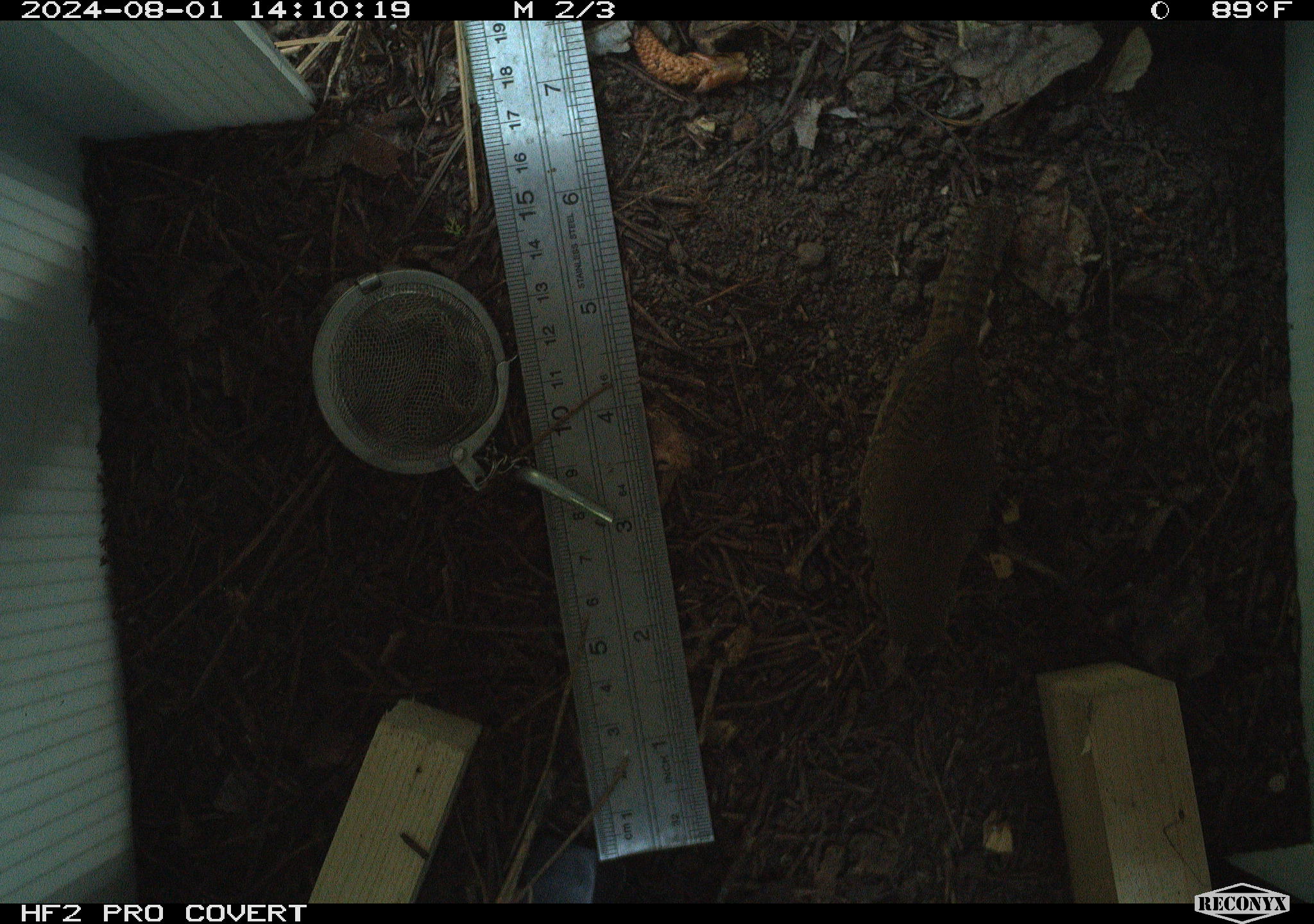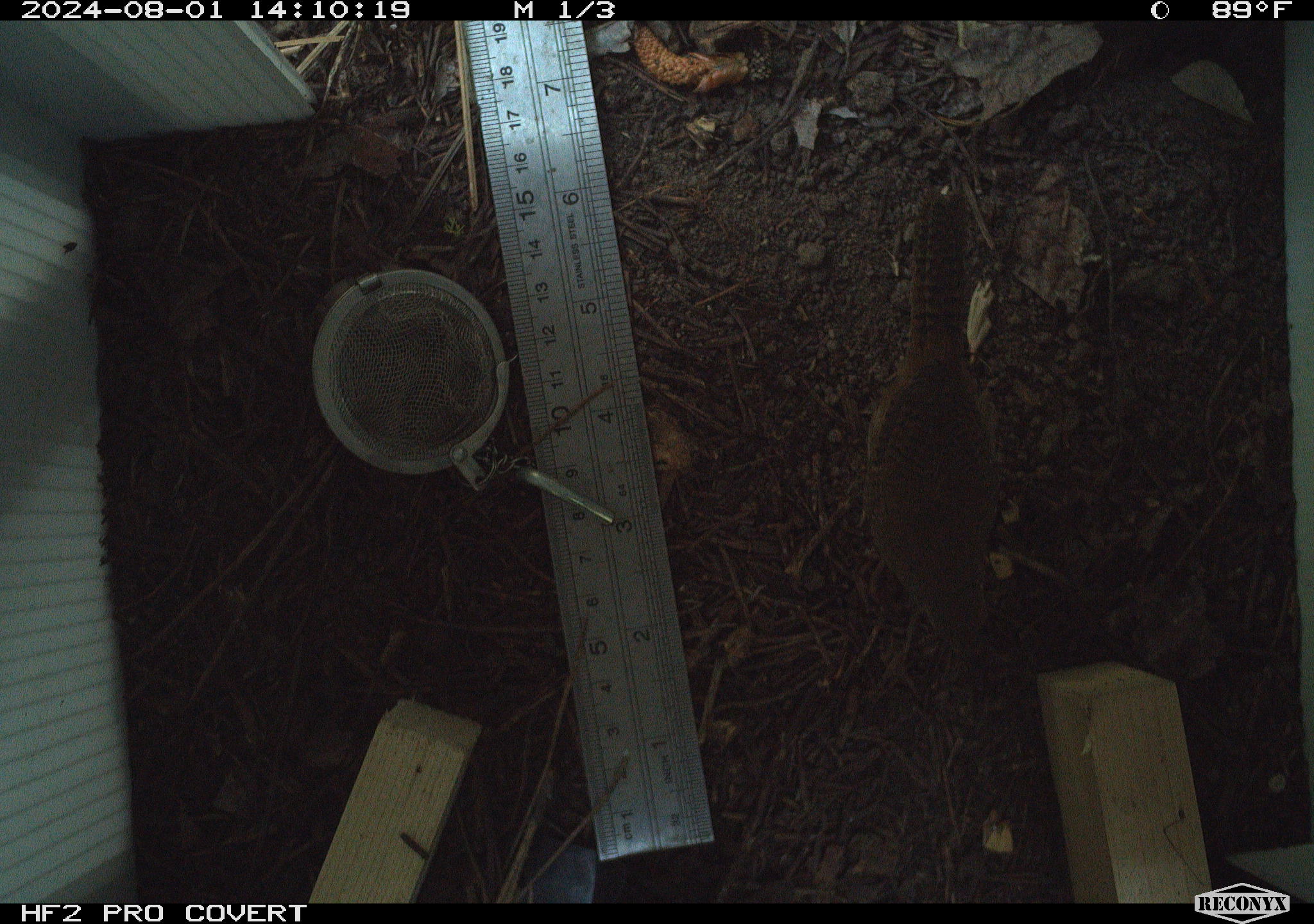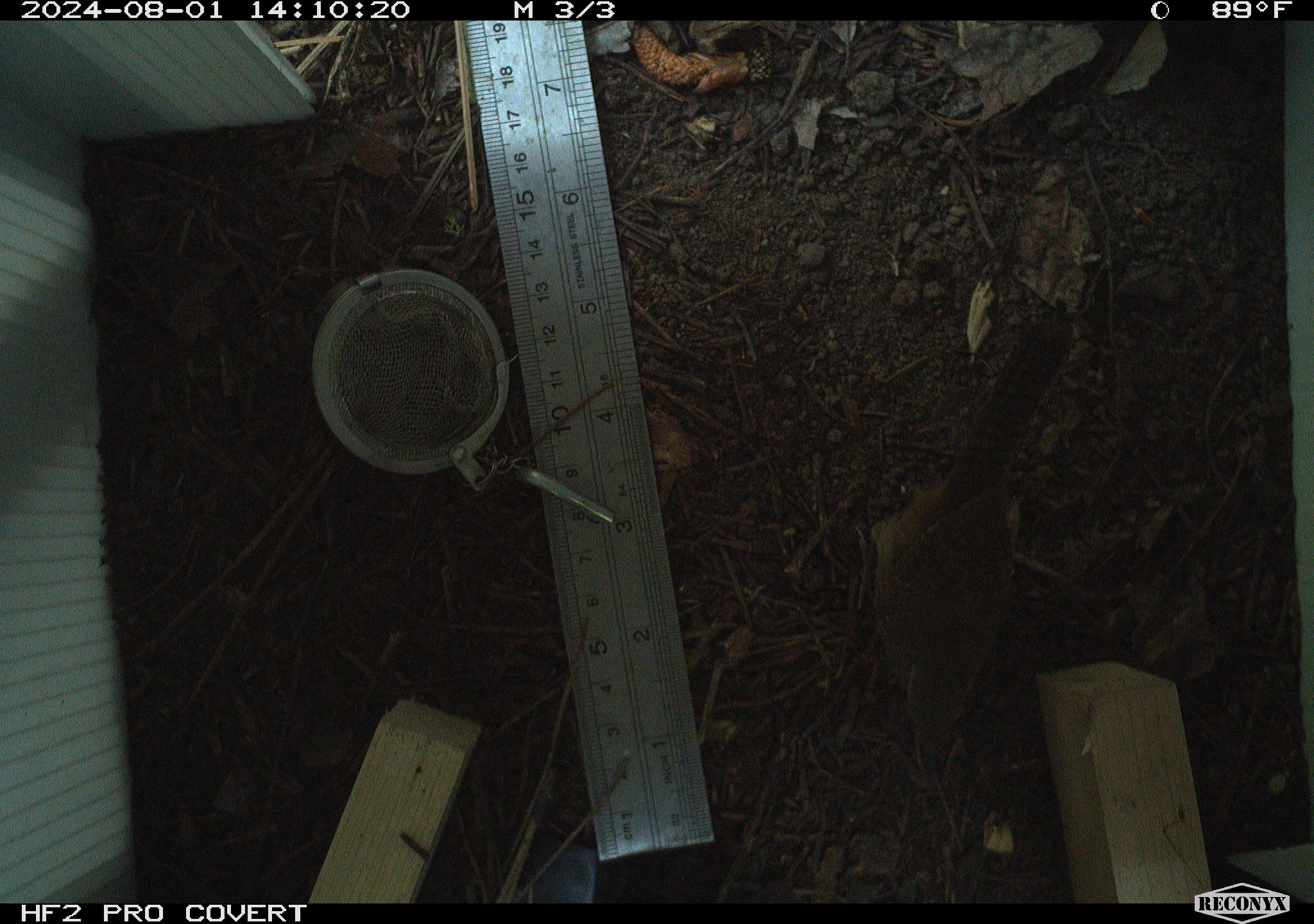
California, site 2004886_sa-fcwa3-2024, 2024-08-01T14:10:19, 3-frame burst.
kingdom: Animalia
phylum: Chordata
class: Aves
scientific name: Aves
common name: bird